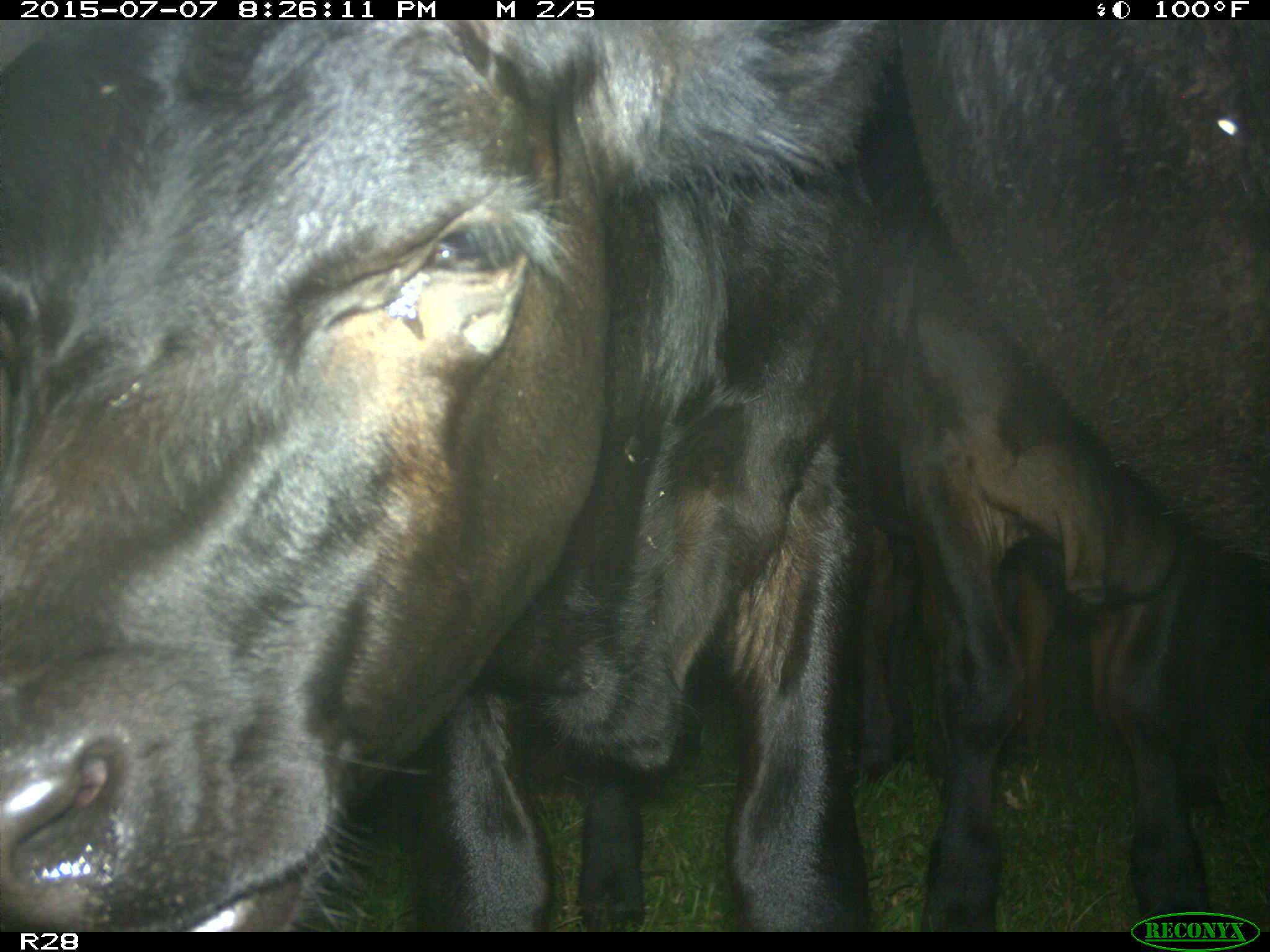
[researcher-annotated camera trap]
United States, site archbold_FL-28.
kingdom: Animalia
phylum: Chordata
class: Mammalia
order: Artiodactyla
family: Bovidae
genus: Bos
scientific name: Bos taurus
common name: domestic cow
Bos taurus (domestic cow).